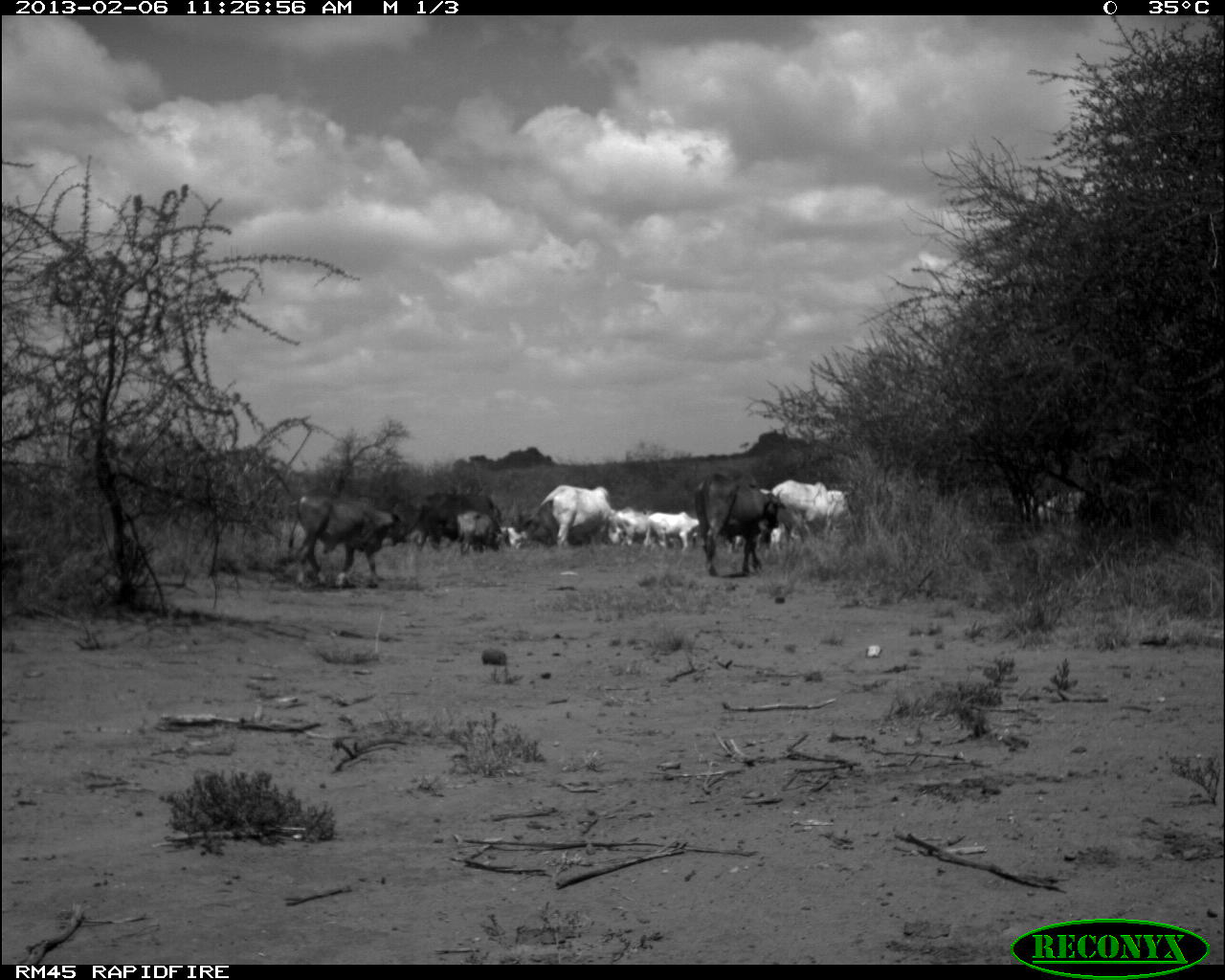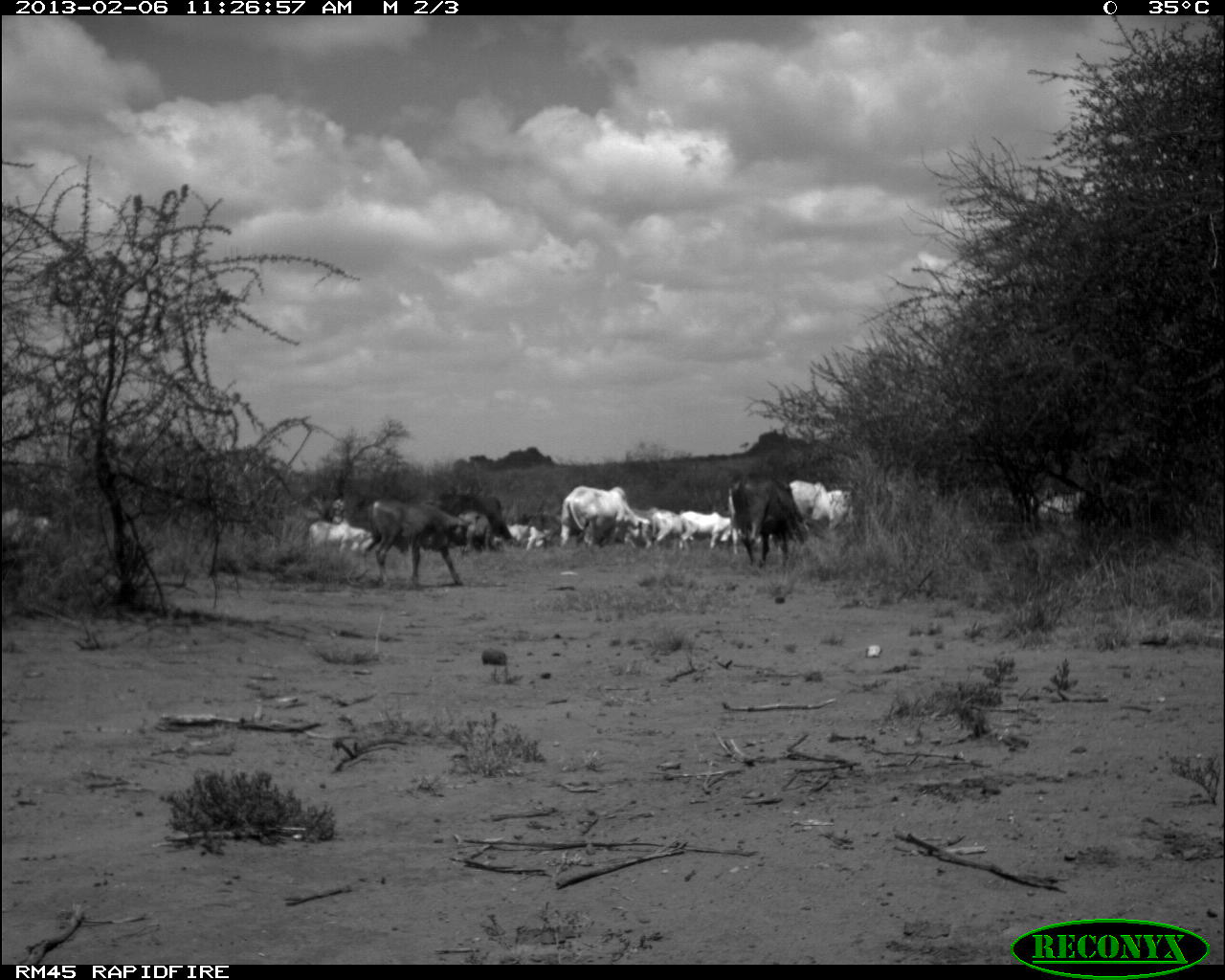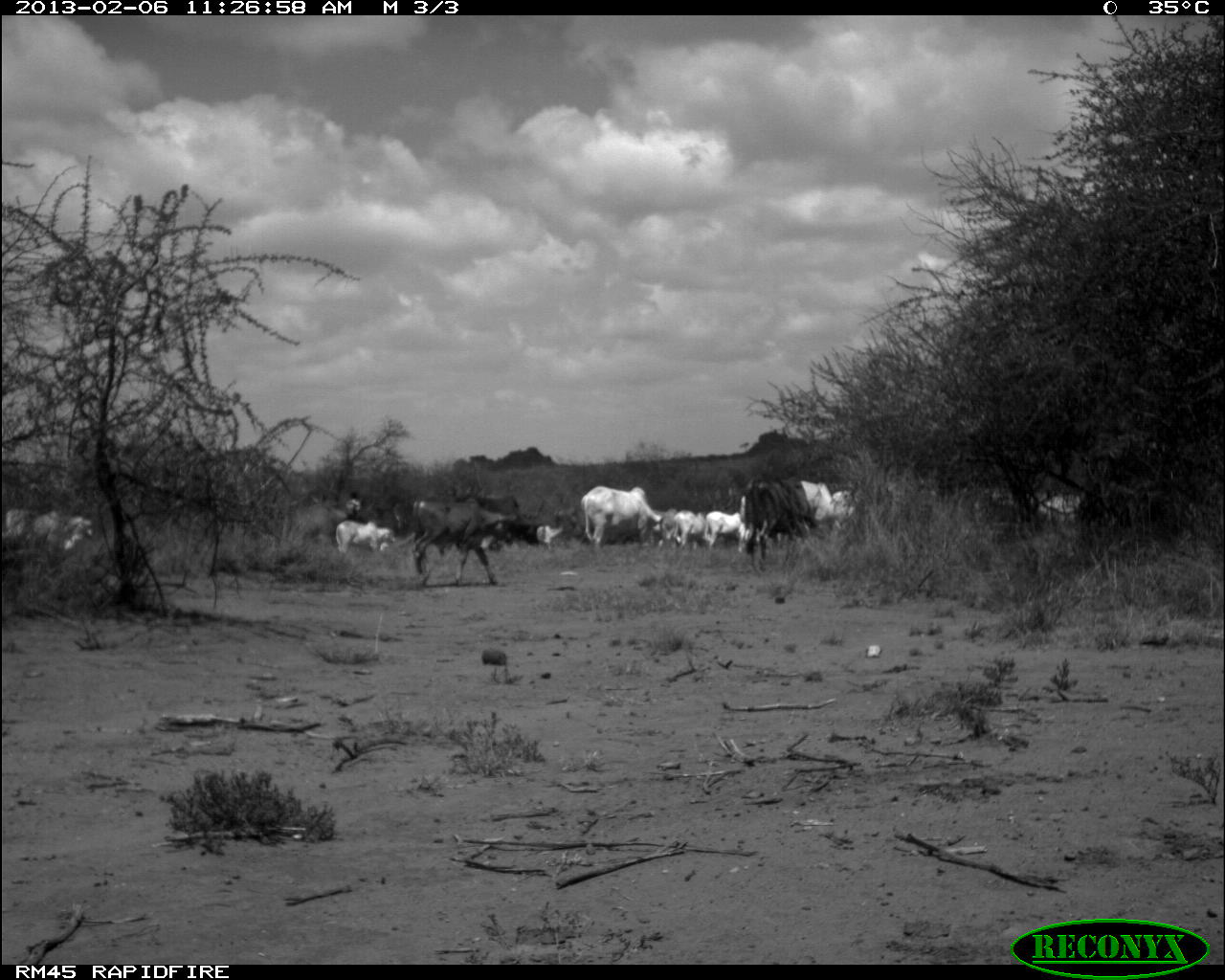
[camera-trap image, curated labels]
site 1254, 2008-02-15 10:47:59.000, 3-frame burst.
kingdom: Animalia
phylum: Chordata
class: Mammalia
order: Artiodactyla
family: Bovidae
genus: Aepyceros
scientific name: Aepyceros melampus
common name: impala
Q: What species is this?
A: Aepyceros melampus (impala).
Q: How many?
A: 2.